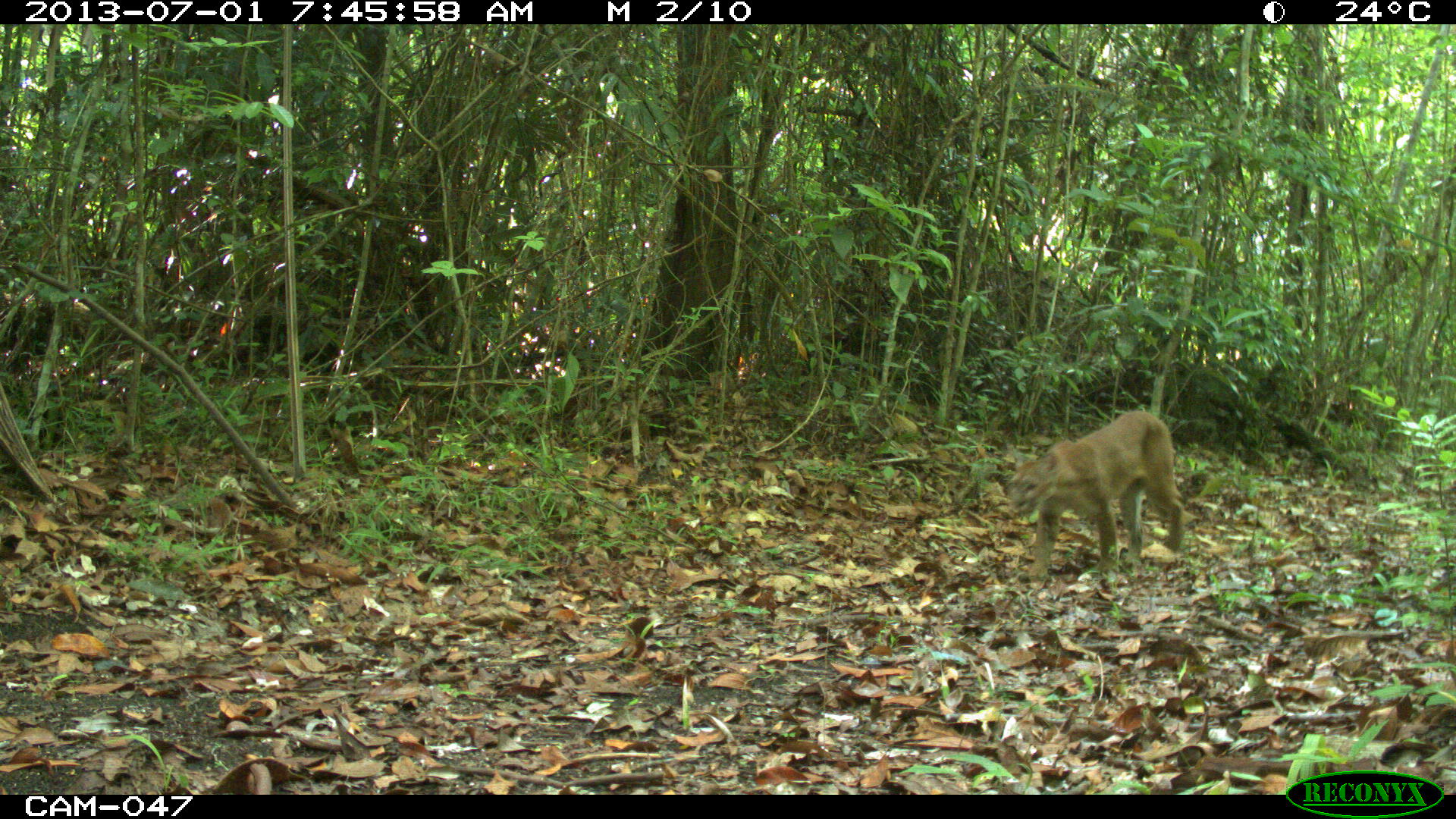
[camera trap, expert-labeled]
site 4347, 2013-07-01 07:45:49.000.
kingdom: Animalia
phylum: Chordata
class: Mammalia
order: Carnivora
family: Felidae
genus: Puma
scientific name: Puma concolor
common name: mountain lion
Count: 1.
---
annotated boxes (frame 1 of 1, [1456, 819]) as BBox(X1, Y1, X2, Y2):
puma concolor: BBox(1003, 408, 1186, 589)